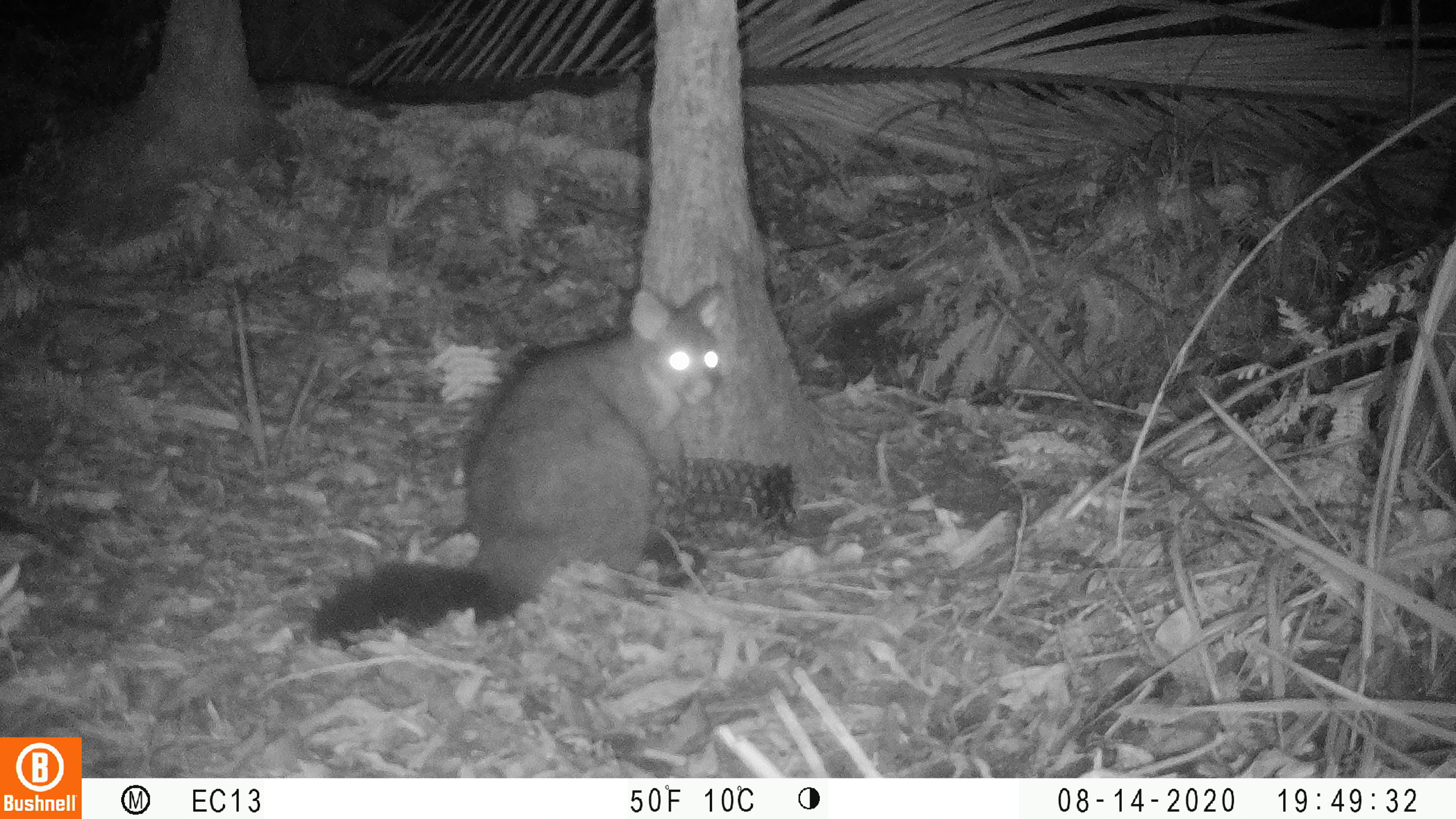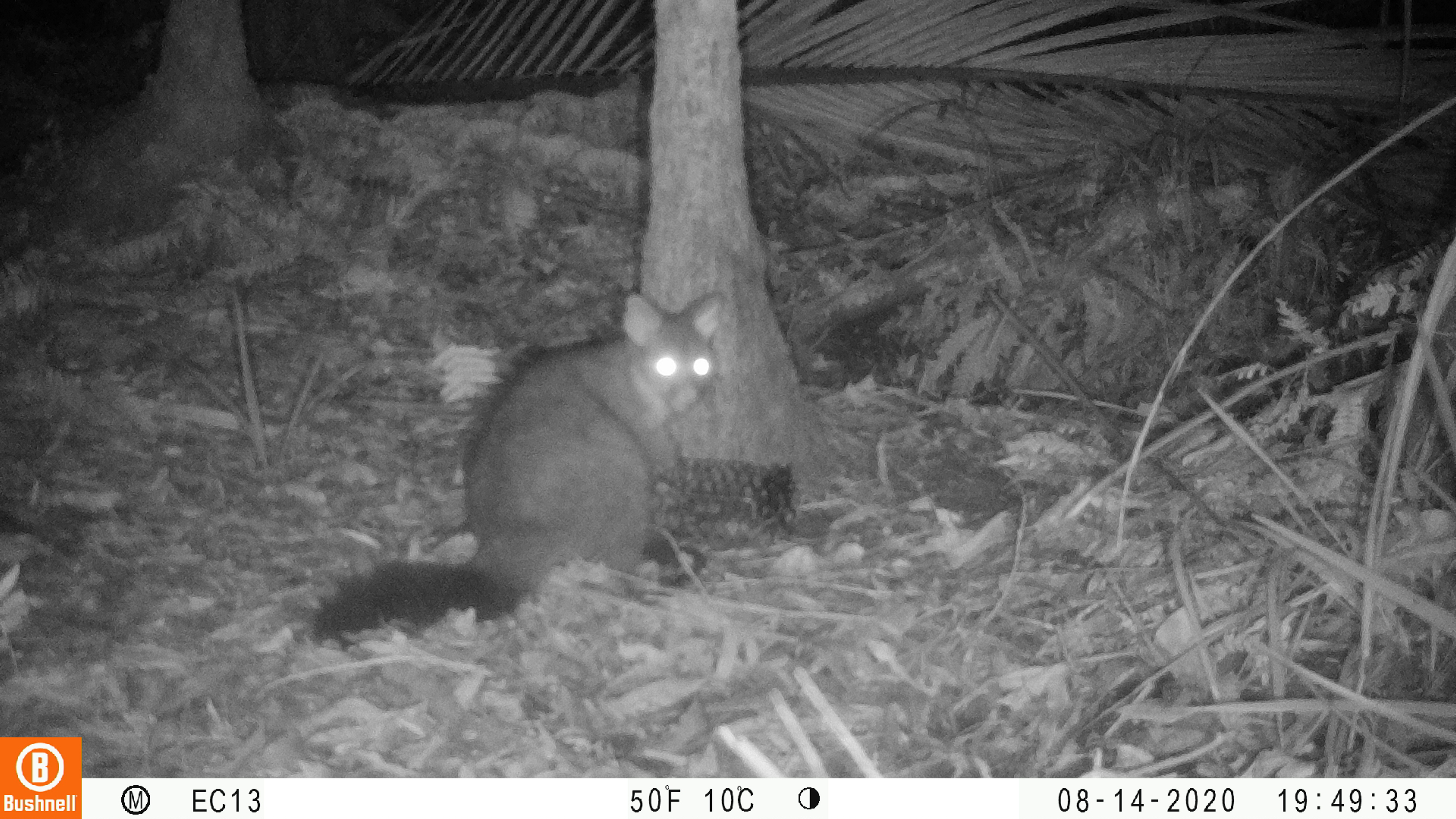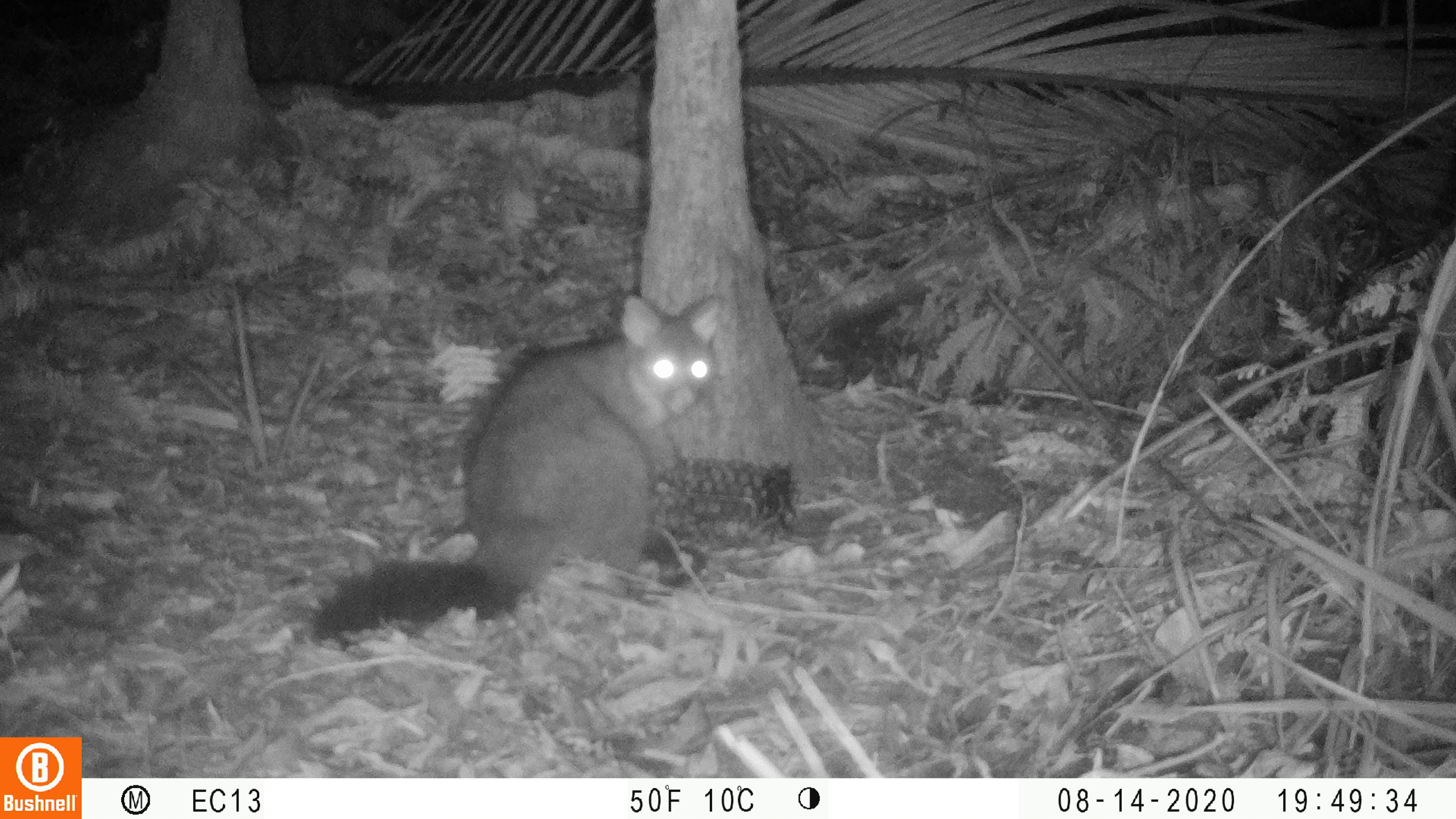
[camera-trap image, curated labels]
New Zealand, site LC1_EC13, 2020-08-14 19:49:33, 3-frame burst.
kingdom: Animalia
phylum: Chordata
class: Mammalia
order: Diprotodontia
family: Phalangeridae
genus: Trichosurus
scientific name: Trichosurus vulpecula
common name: common brushtail possum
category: possum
Possum (common brushtail possum) (Trichosurus vulpecula).